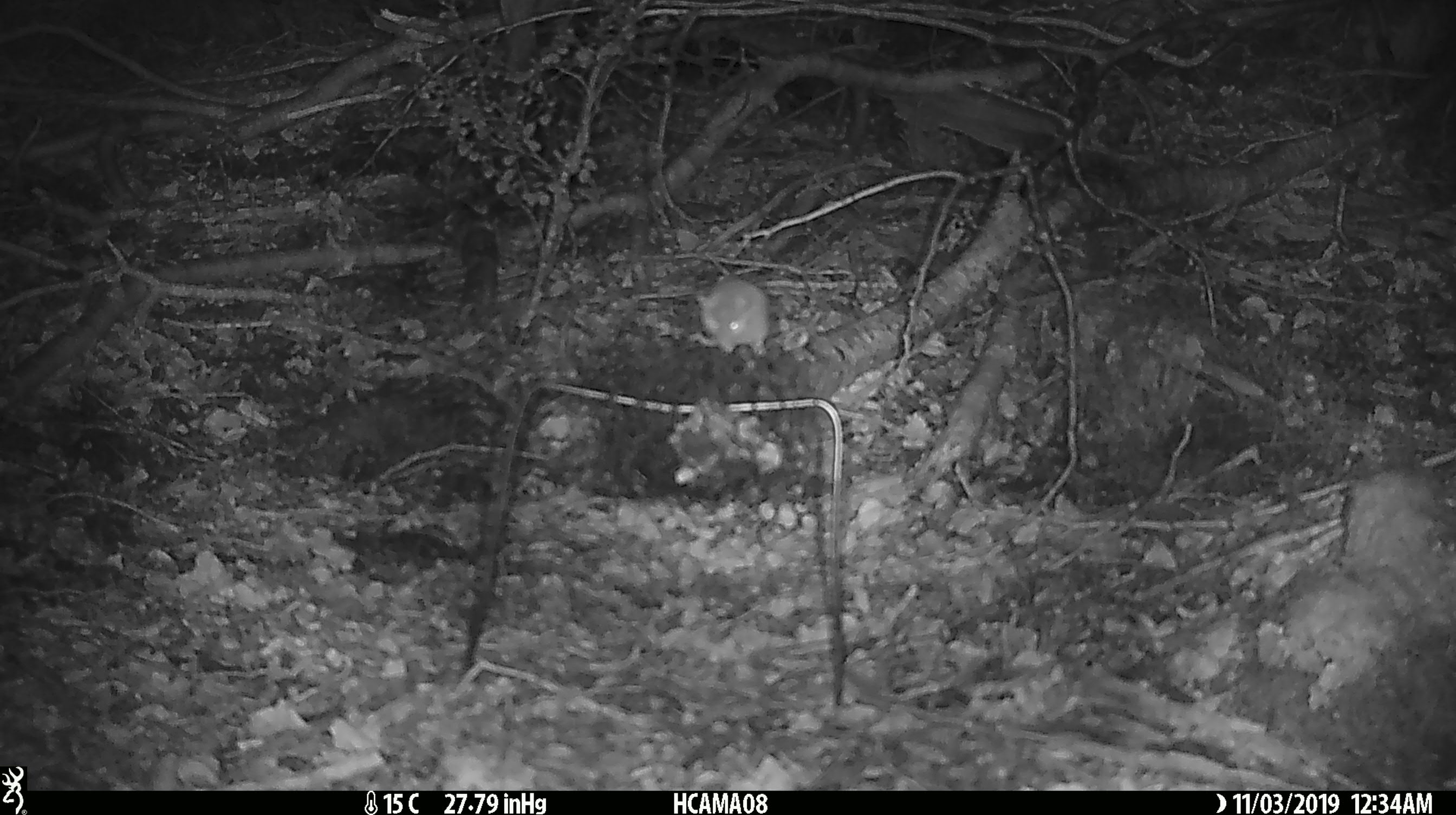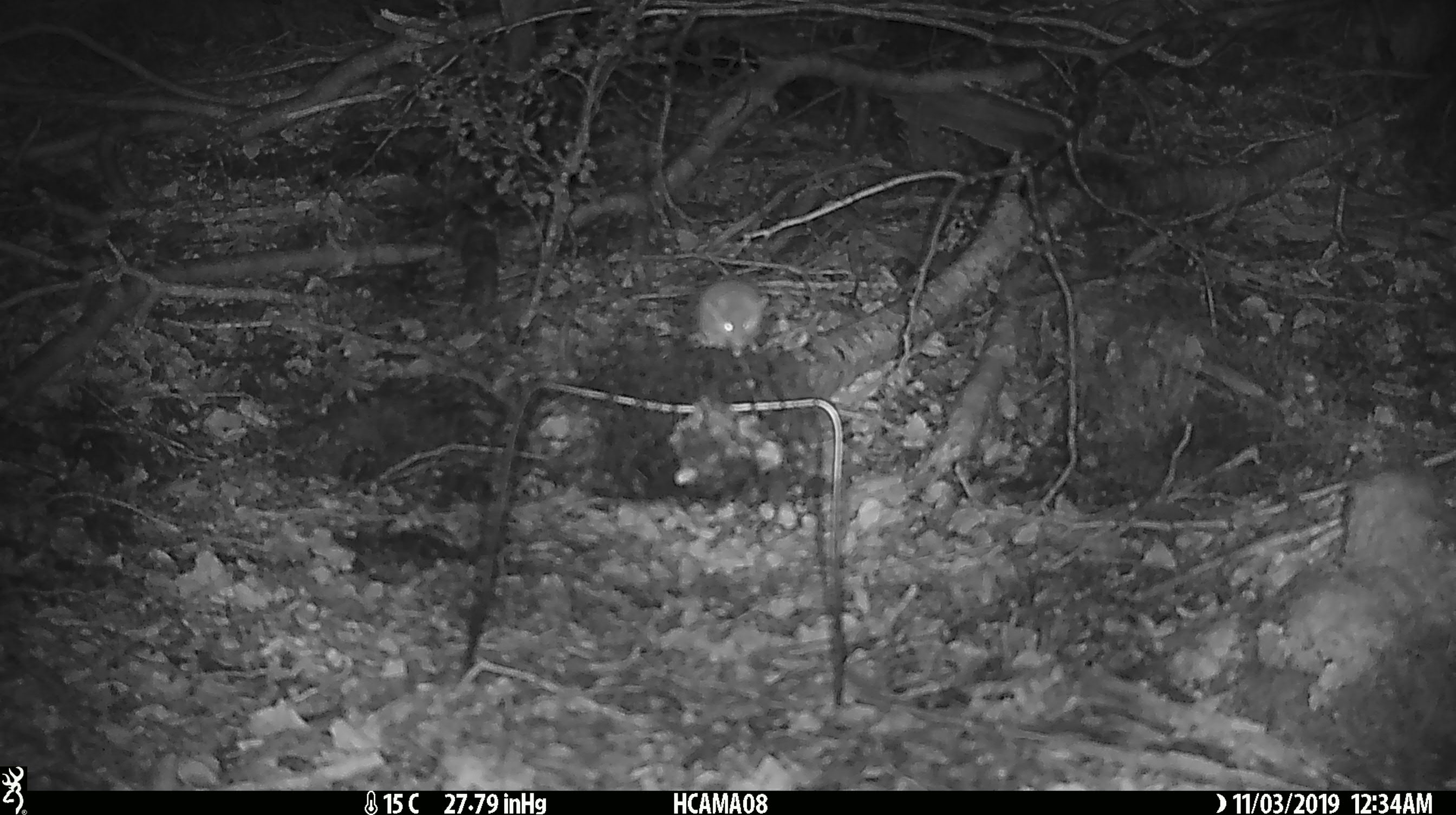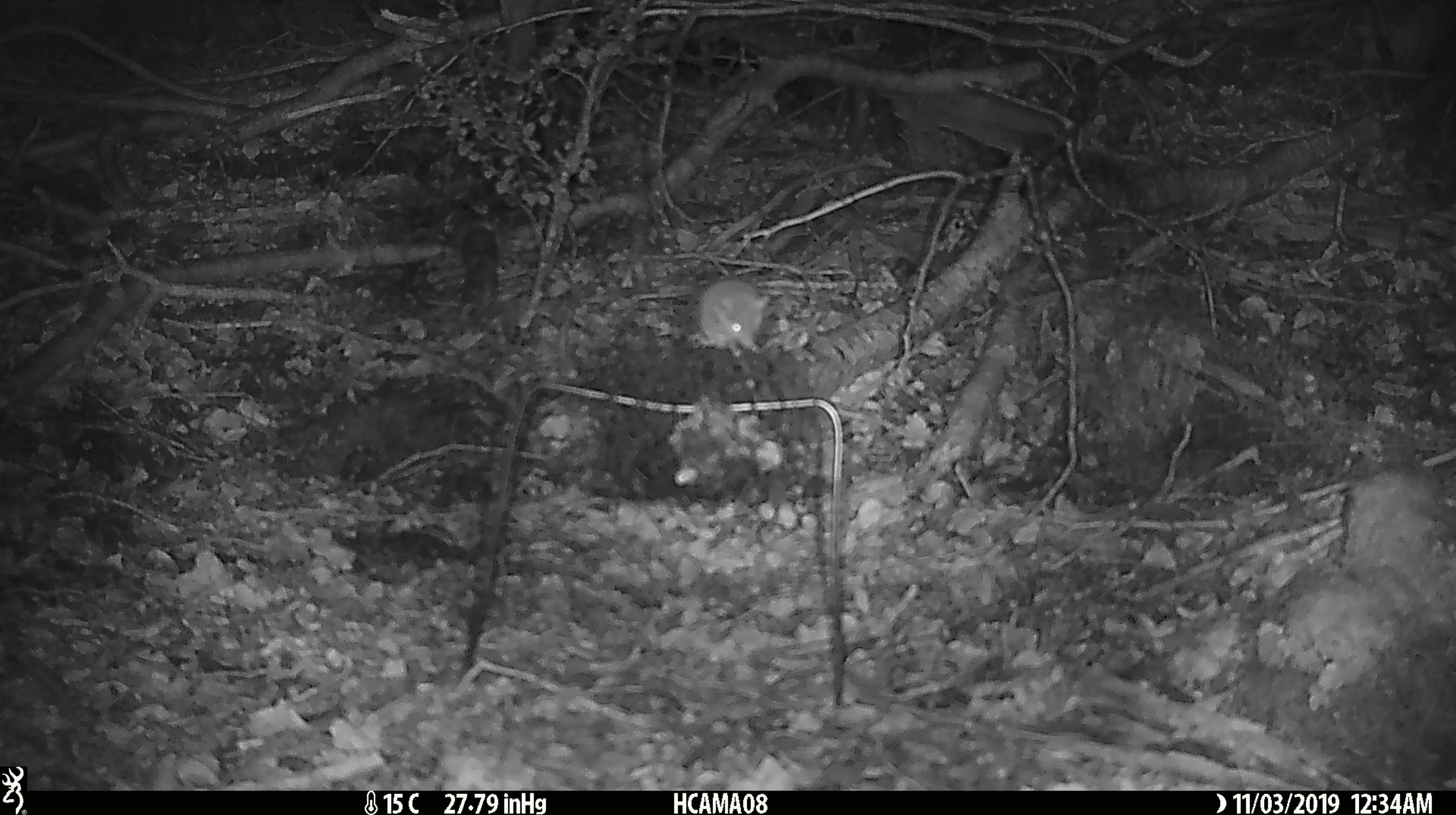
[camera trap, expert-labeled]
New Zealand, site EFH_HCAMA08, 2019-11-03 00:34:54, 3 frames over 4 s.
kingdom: Animalia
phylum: Chordata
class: Mammalia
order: Rodentia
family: Muridae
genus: Mus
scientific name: Mus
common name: mouse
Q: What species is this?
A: Mouse (Mus).